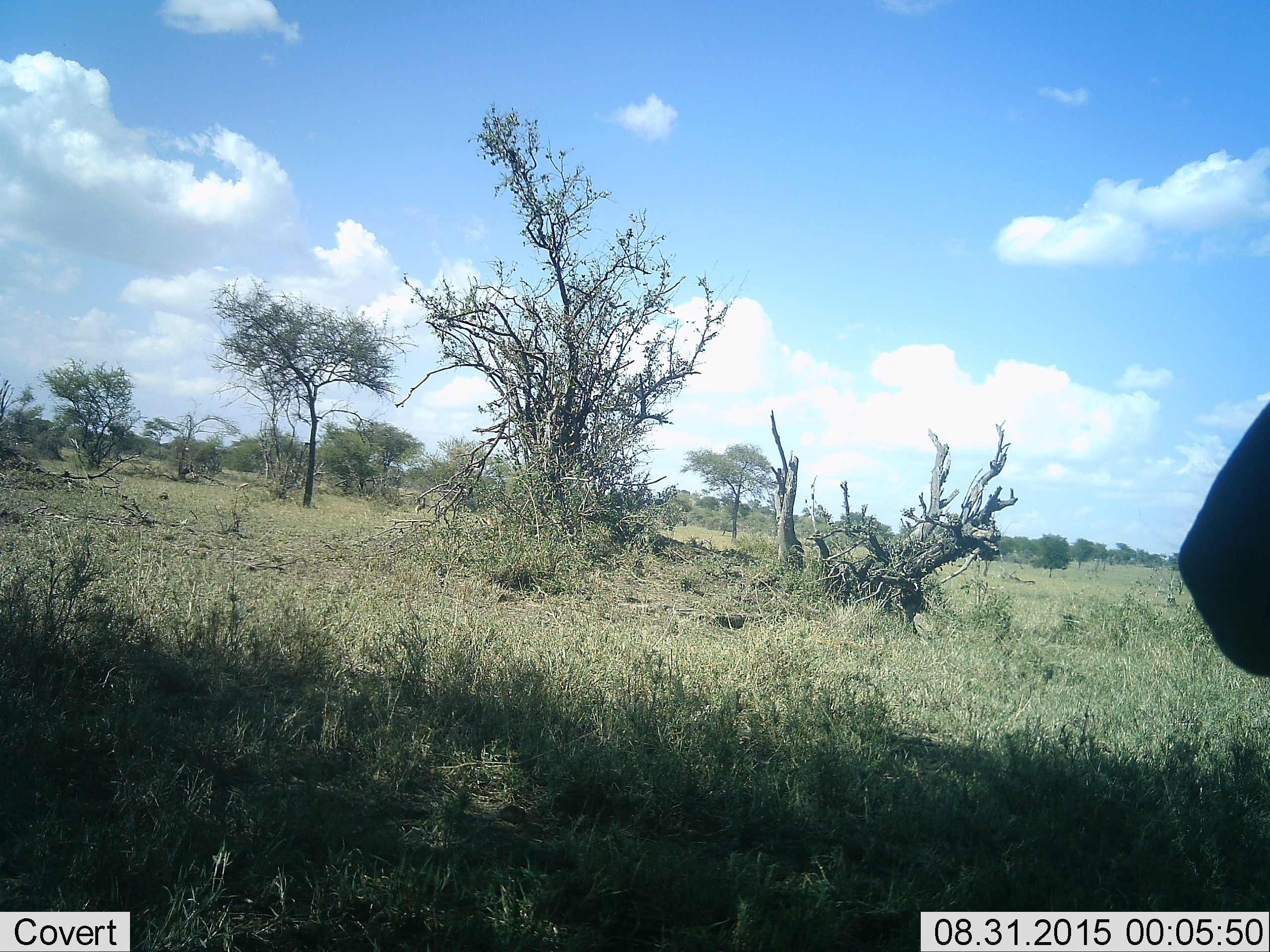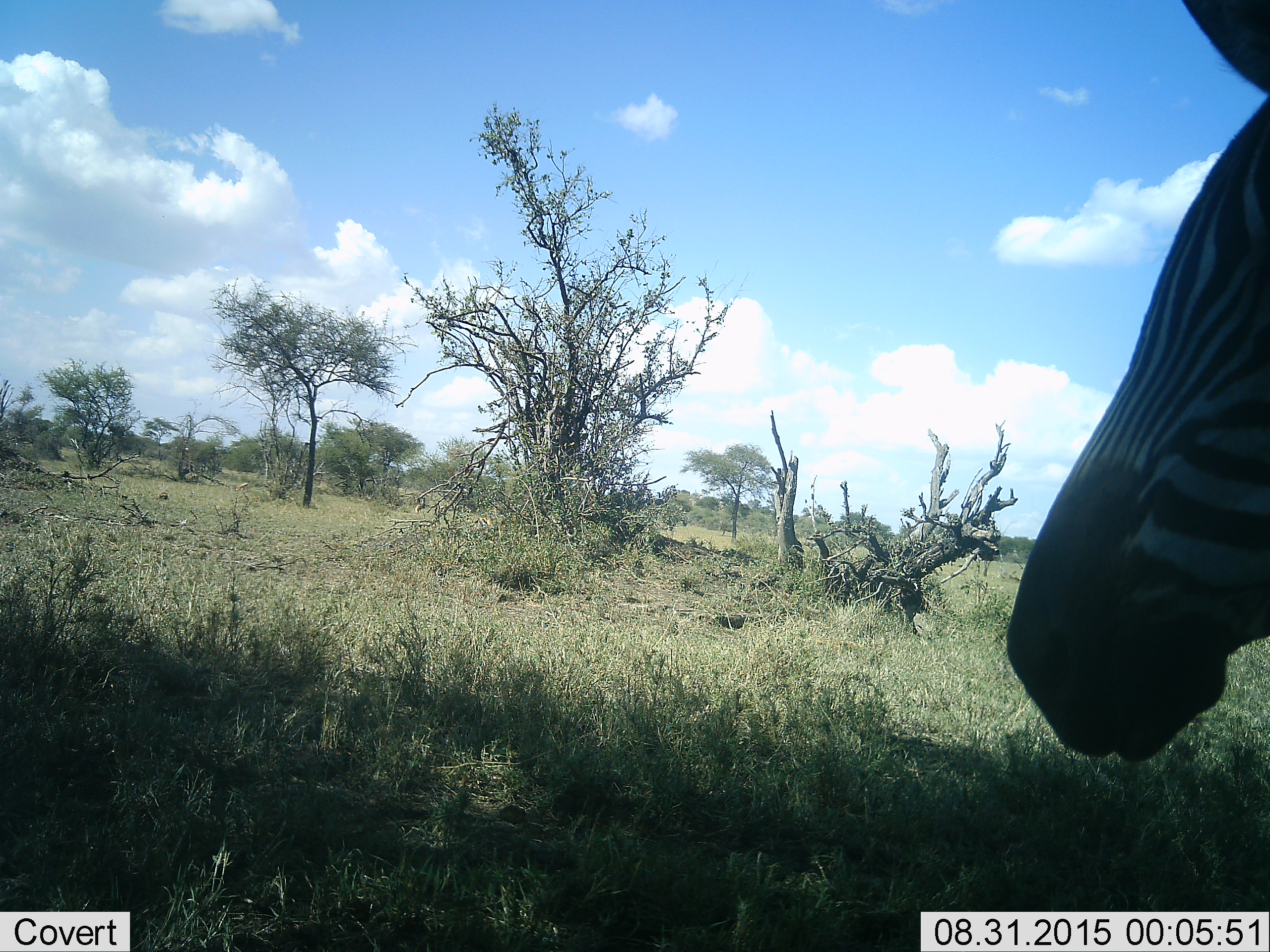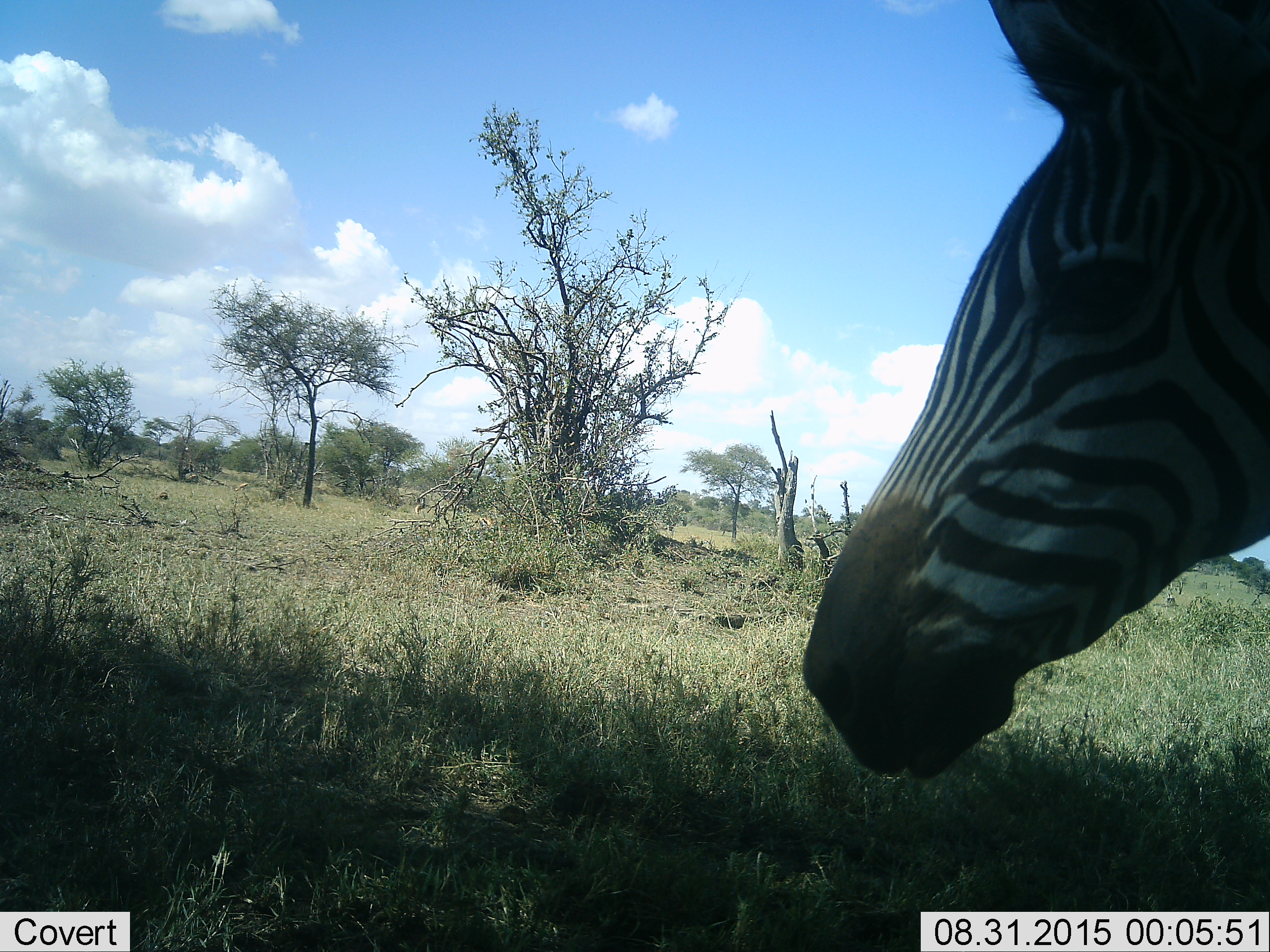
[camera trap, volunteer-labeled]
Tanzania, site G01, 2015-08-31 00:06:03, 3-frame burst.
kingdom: Animalia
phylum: Chordata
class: Mammalia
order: Perissodactyla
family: Equidae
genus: Equus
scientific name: Equus quagga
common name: plains zebra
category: zebra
Zebra (plains zebra) (Equus quagga), count 1. Behavior (volunteer vote fractions): standing 27%, resting 0%, moving 73%, interacting 0%. Young present (vote fraction): 0%. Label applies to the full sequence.